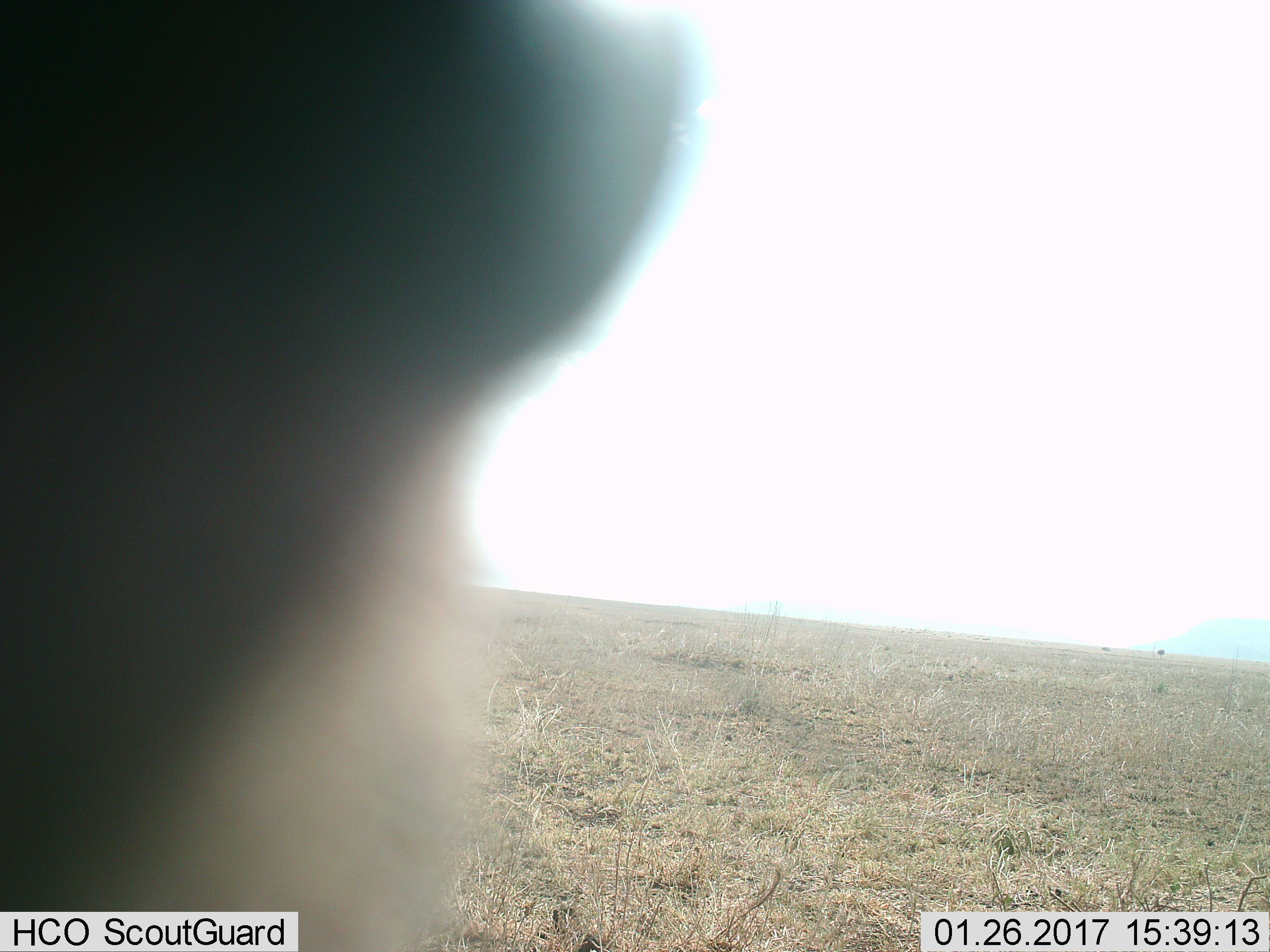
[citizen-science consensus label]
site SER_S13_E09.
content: unidentified animal